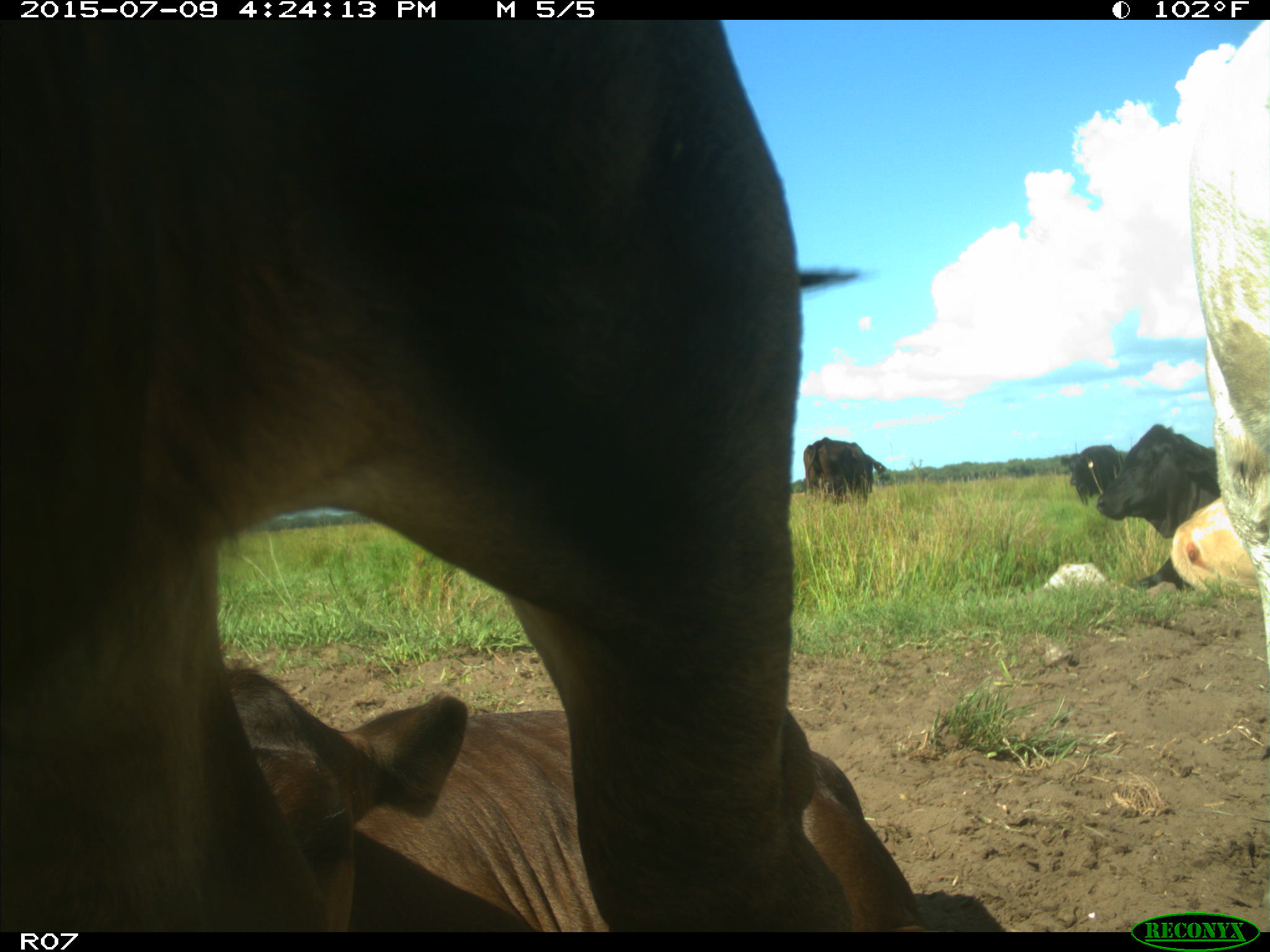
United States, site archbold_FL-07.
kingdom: Animalia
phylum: Chordata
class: Mammalia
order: Artiodactyla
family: Bovidae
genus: Bos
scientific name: Bos taurus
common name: domestic cow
Bos taurus (domestic cow).